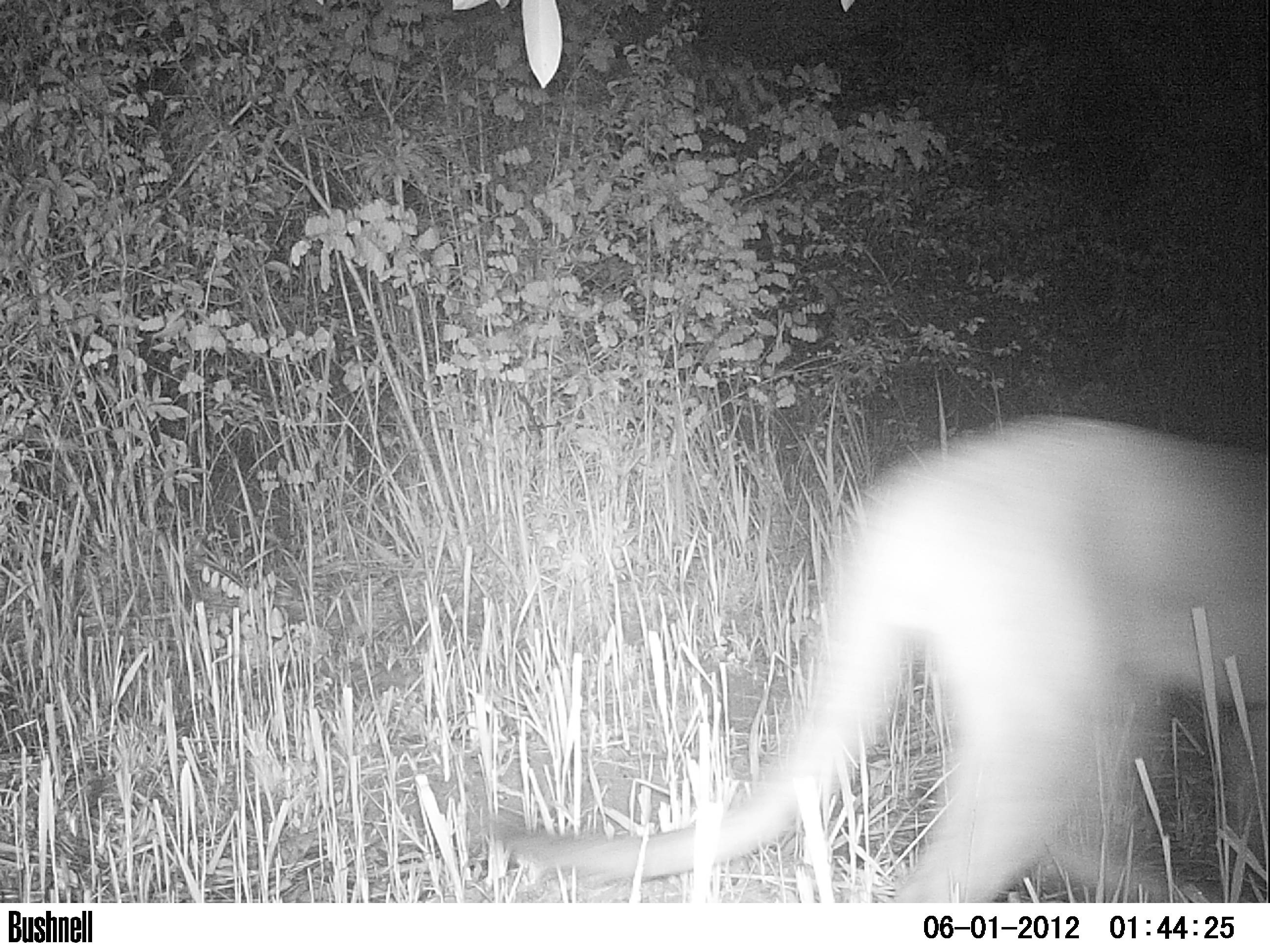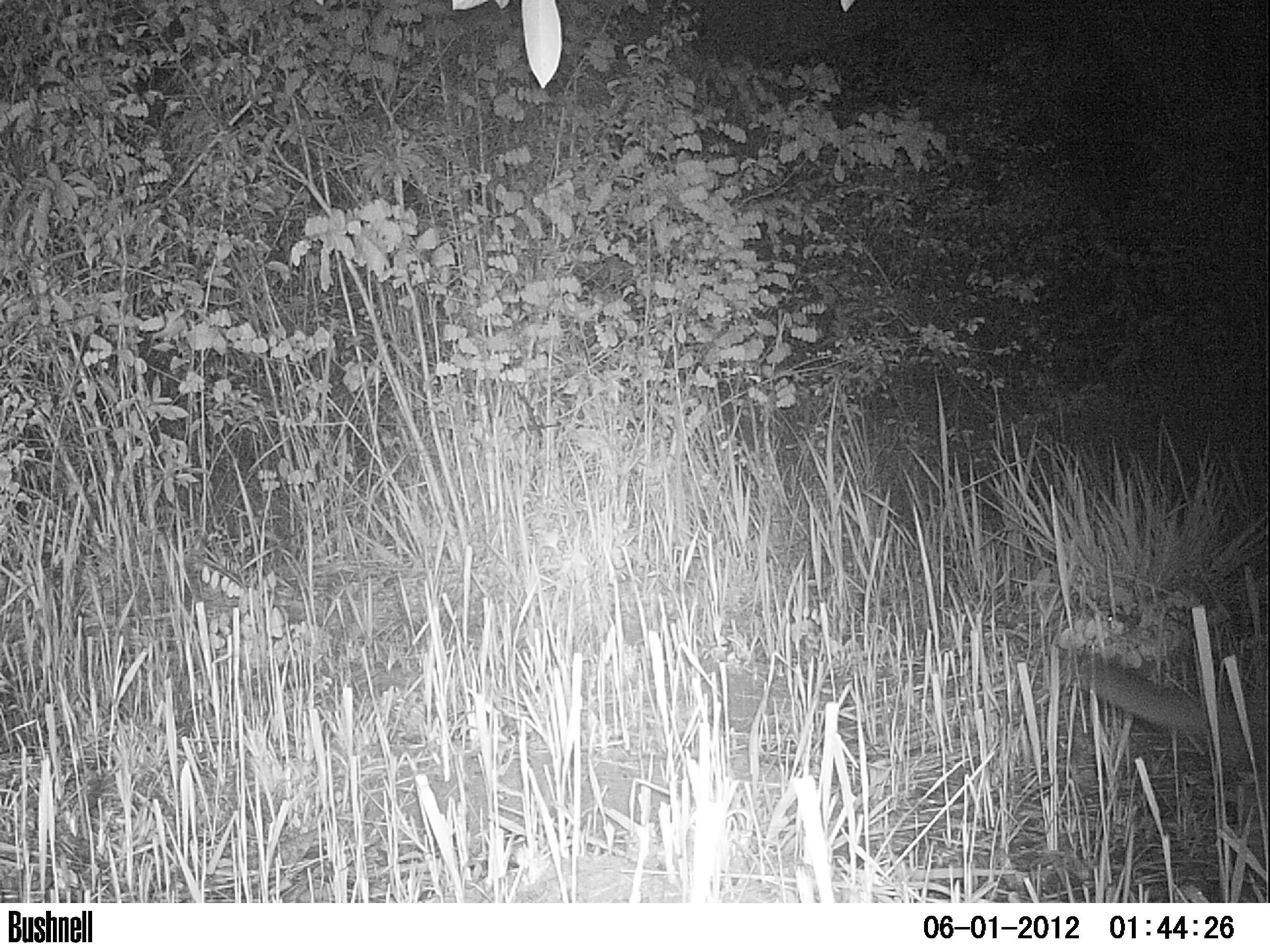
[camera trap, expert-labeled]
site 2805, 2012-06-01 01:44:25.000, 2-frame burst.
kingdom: Animalia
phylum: Chordata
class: Mammalia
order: Carnivora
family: Felidae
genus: Puma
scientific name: Puma concolor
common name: mountain lion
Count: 1.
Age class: adult.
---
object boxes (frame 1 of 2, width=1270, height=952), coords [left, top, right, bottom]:
puma concolor: [496, 416, 1269, 902]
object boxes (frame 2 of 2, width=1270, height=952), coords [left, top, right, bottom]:
puma concolor: [1068, 653, 1269, 776]